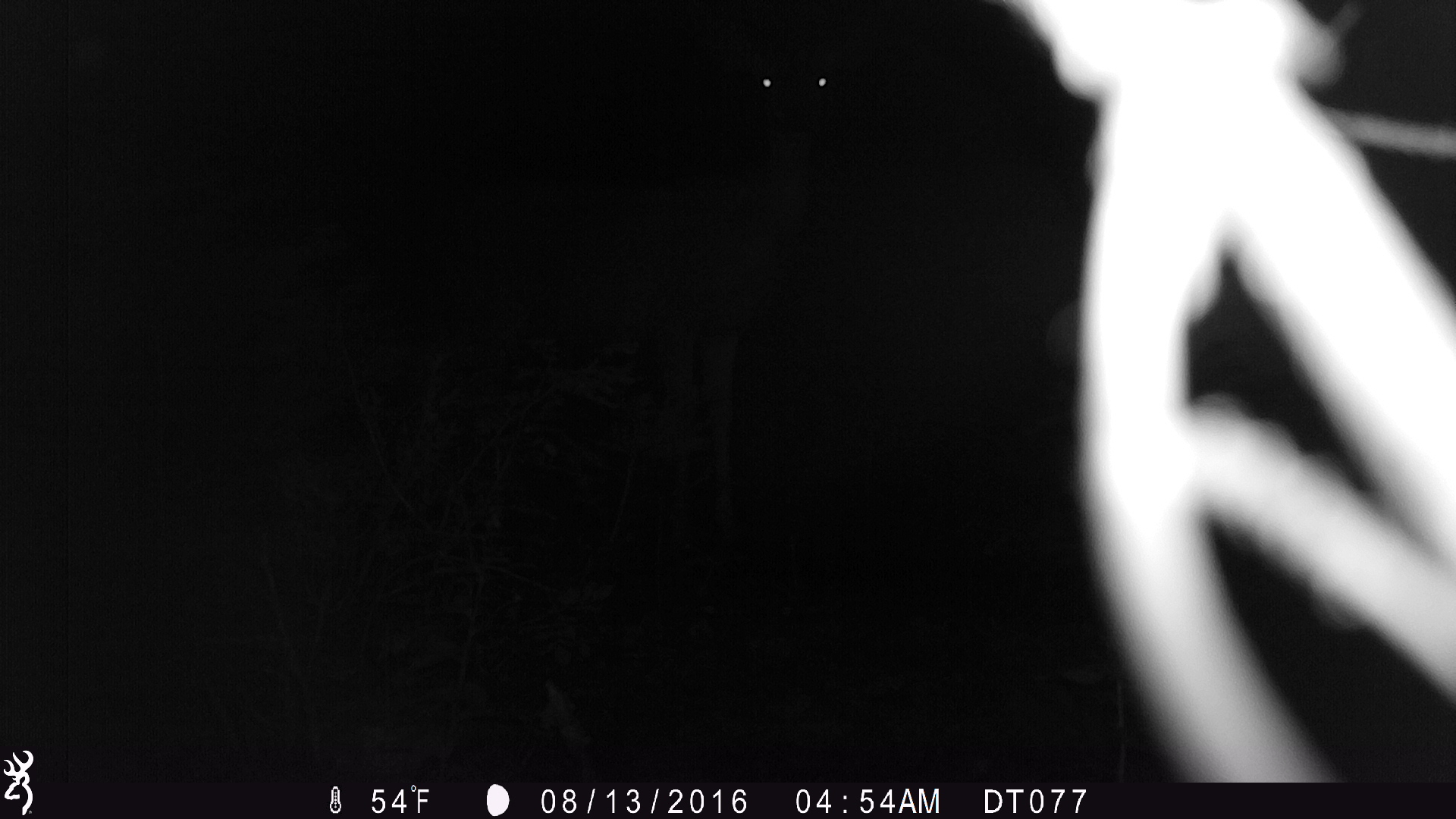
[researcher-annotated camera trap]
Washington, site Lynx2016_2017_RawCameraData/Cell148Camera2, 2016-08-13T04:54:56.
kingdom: Animalia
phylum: Chordata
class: Mammalia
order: Artiodactyla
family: Cervidae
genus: Odocoileus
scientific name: Odocoileus hemionus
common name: mule deer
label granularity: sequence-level